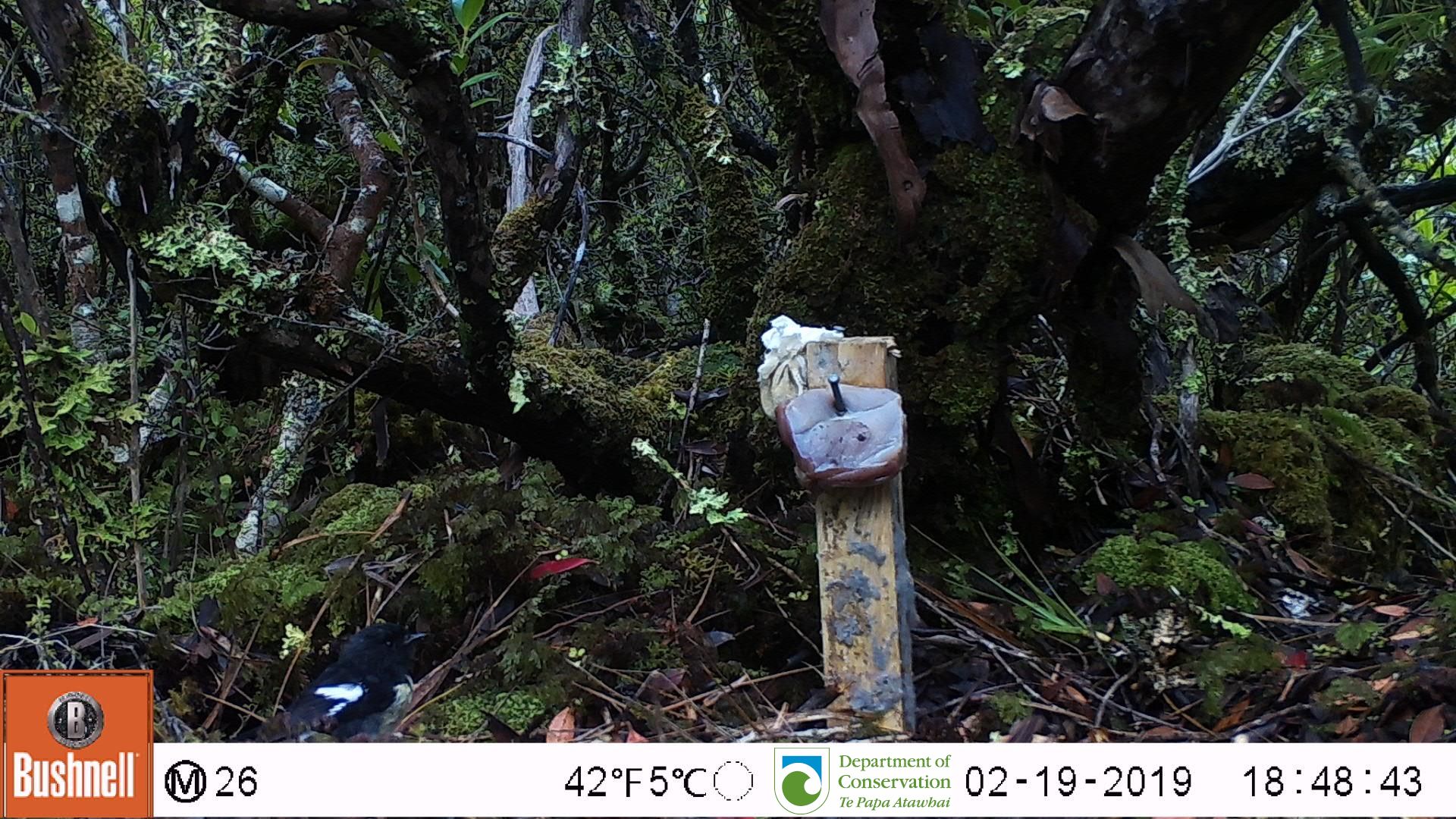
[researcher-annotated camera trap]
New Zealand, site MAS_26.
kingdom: Animalia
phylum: Chordata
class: Aves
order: Passeriformes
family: Petroicidae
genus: Petroica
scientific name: Petroica macrocephala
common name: tomtit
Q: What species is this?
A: Tomtit (Petroica macrocephala).